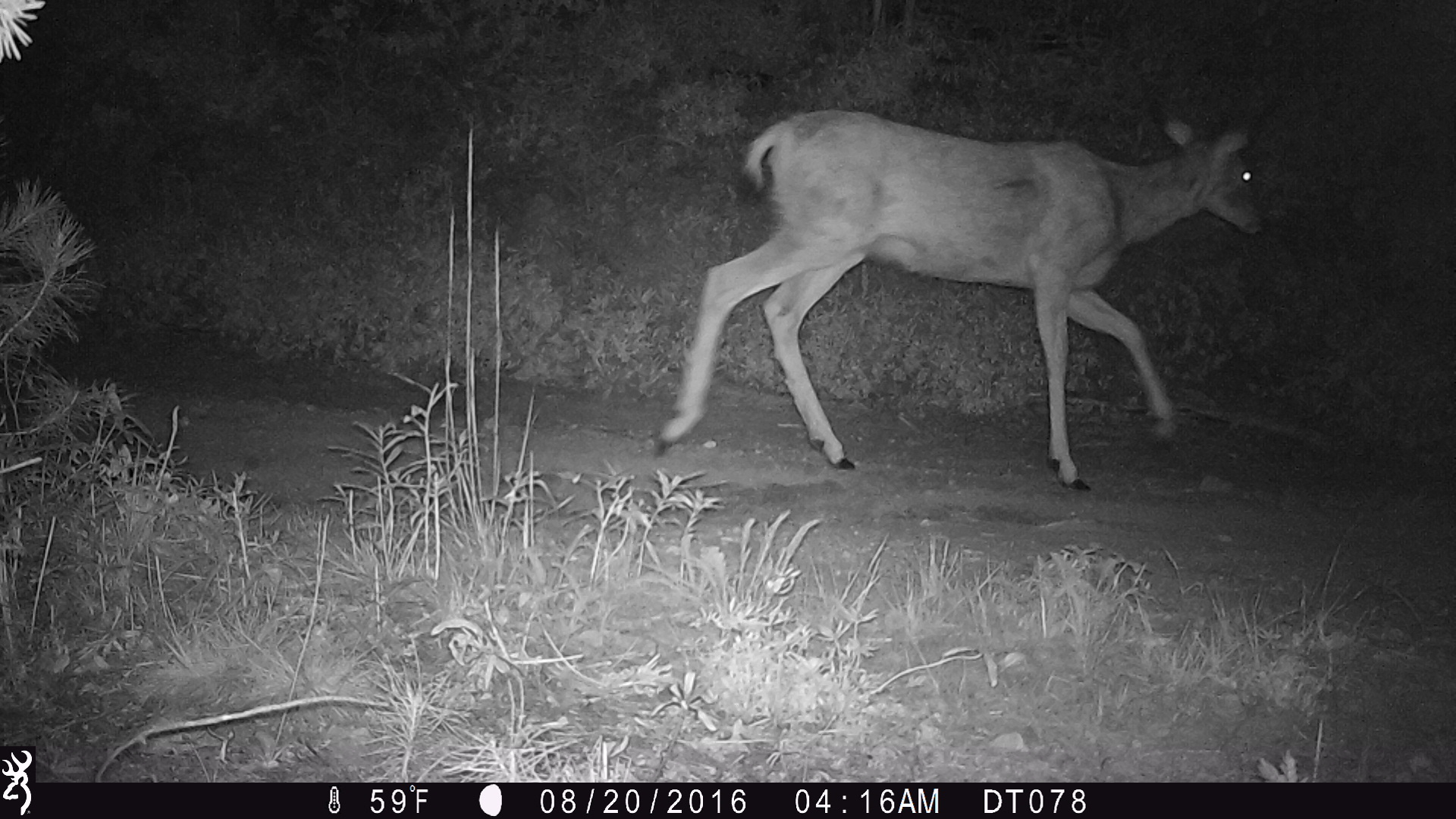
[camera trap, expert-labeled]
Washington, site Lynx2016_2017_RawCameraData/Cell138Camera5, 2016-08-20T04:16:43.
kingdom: Animalia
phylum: Chordata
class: Mammalia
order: Artiodactyla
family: Cervidae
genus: Odocoileus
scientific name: Odocoileus hemionus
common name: mule deer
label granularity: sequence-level